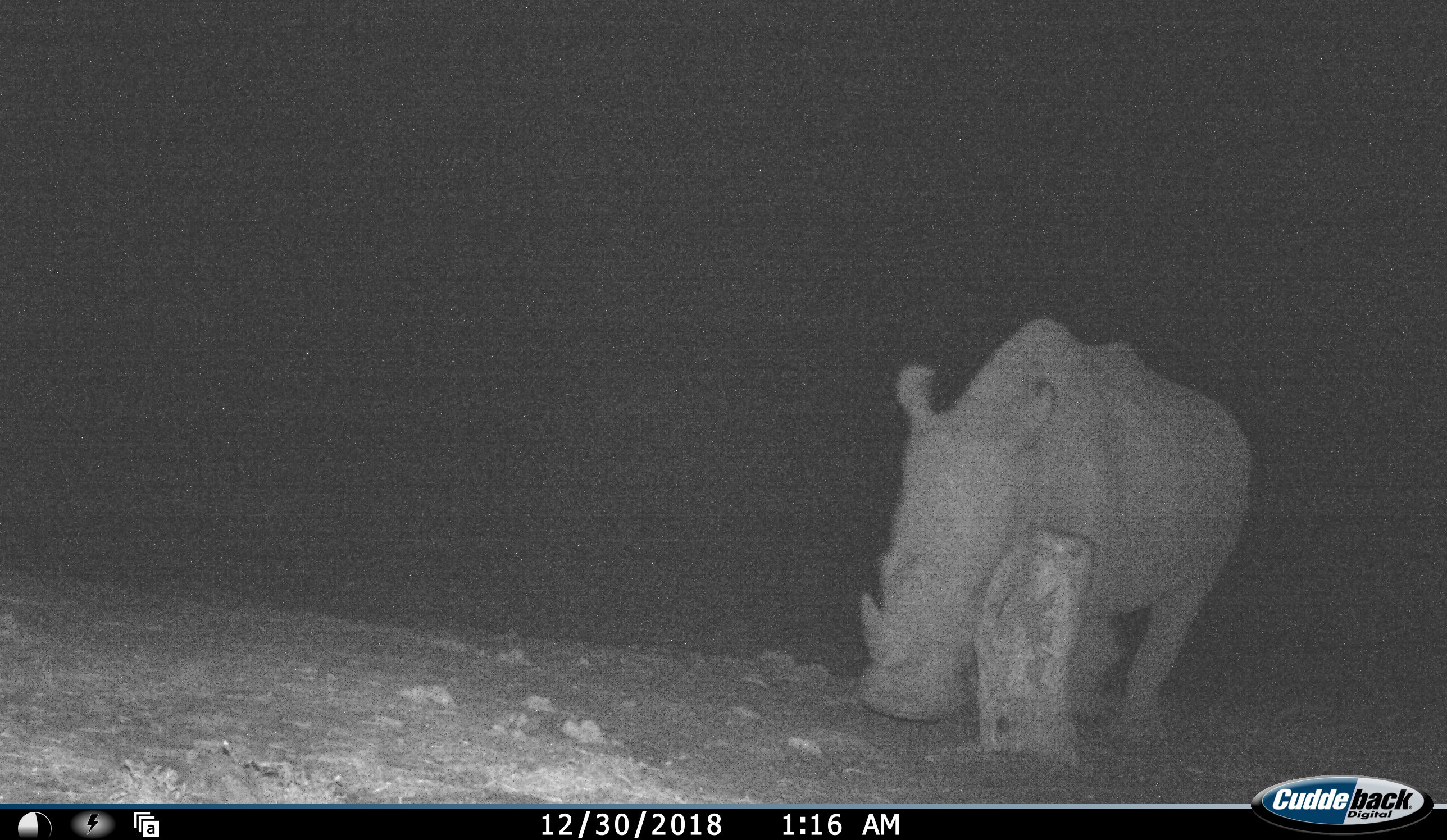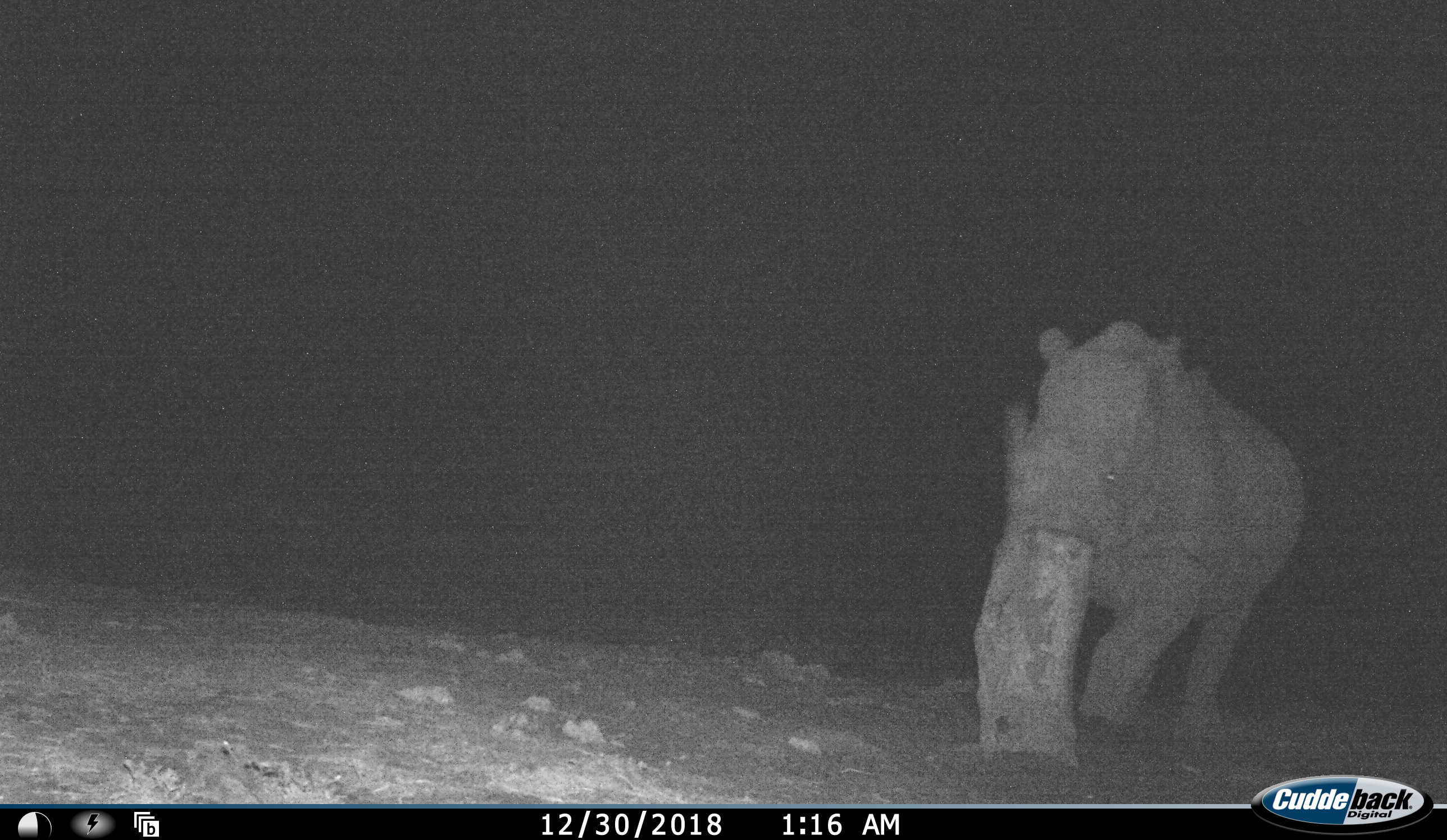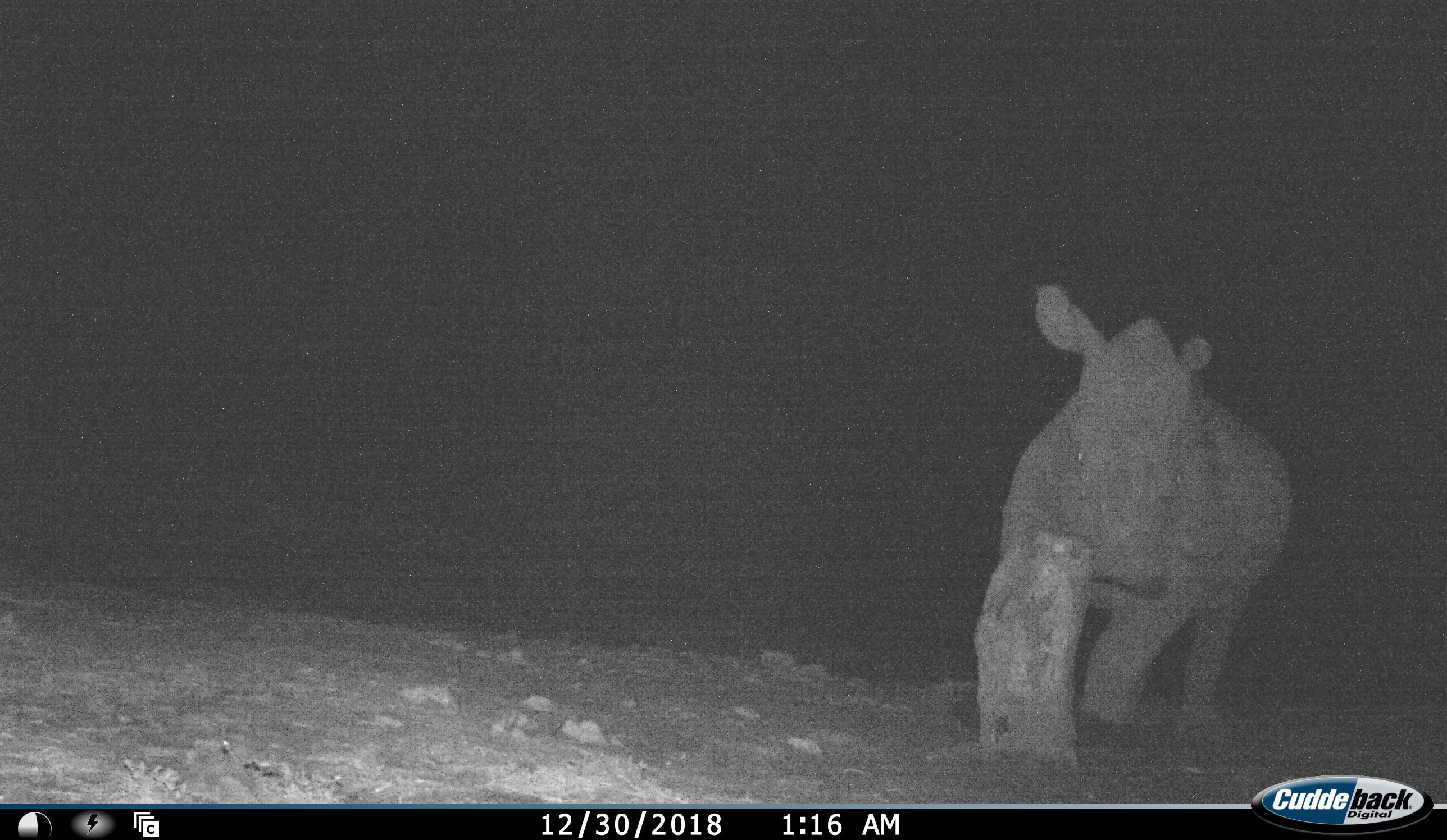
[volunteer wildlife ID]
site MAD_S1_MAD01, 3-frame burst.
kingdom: Animalia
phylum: Chordata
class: Mammalia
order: Perissodactyla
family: Rhinocerotidae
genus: Ceratotherium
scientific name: Ceratotherium simum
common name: white rhinoceros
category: rhinoceroswhite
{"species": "rhinoceroswhite (white rhinoceros) (Ceratotherium simum)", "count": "1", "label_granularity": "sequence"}